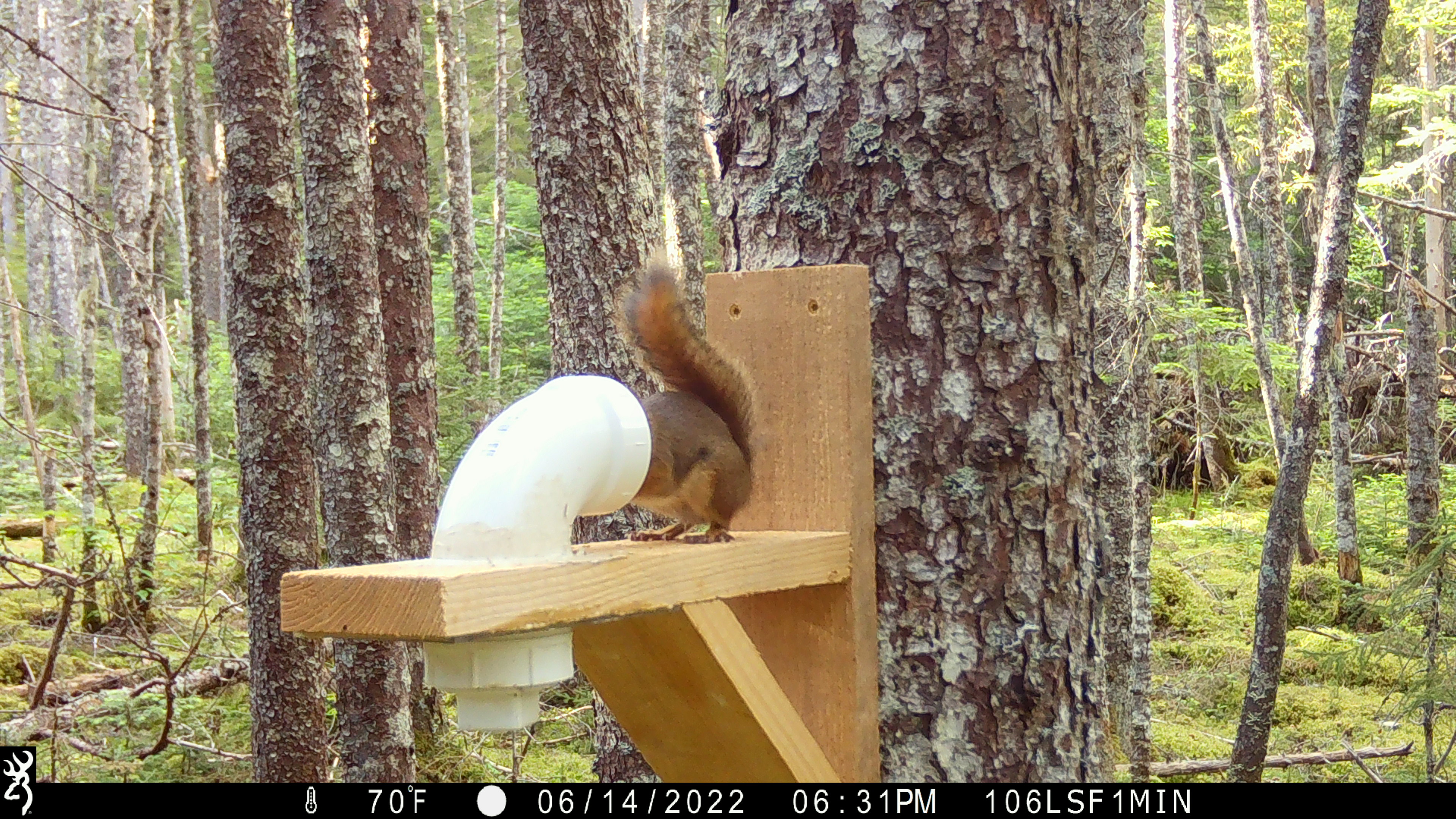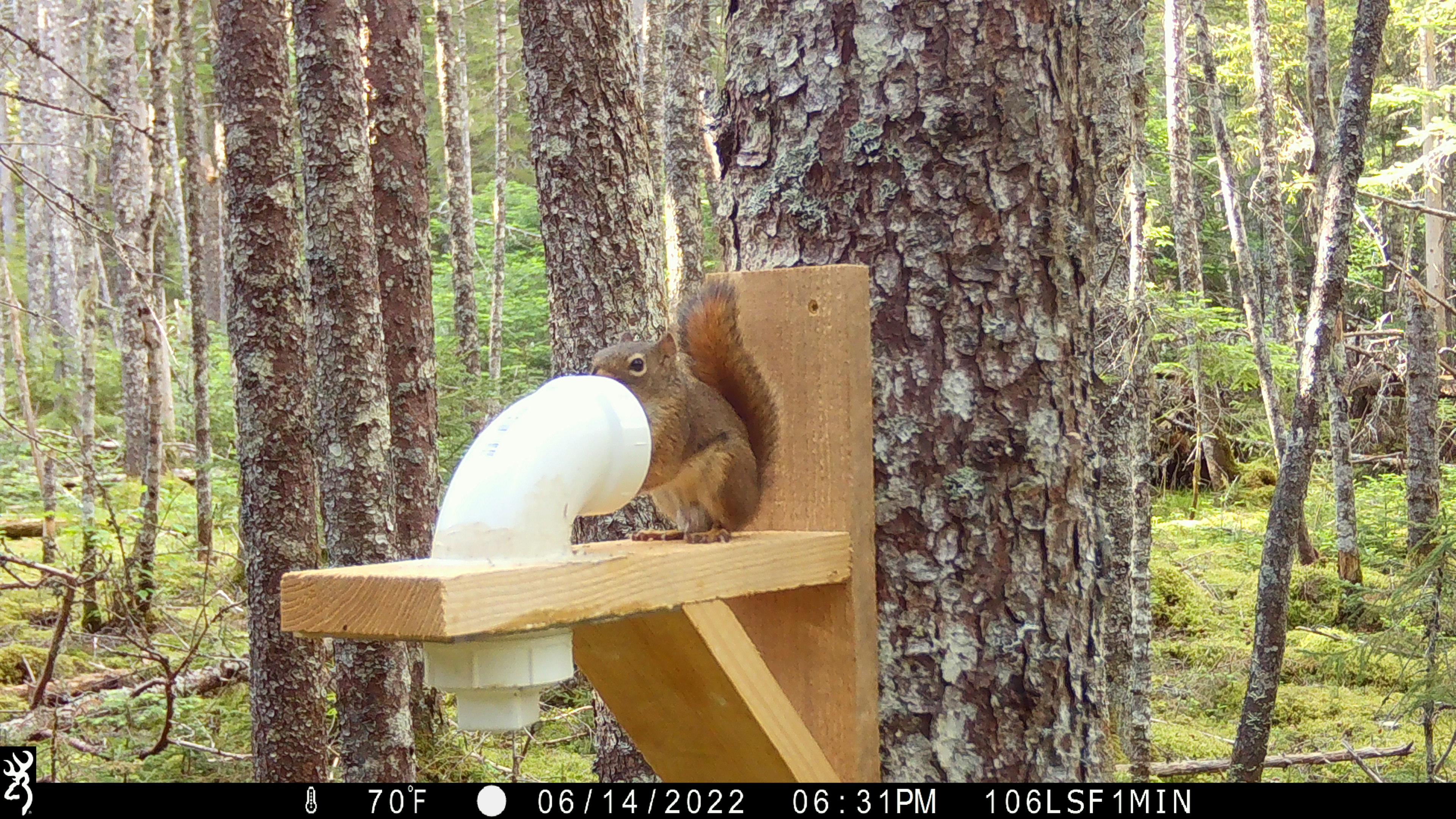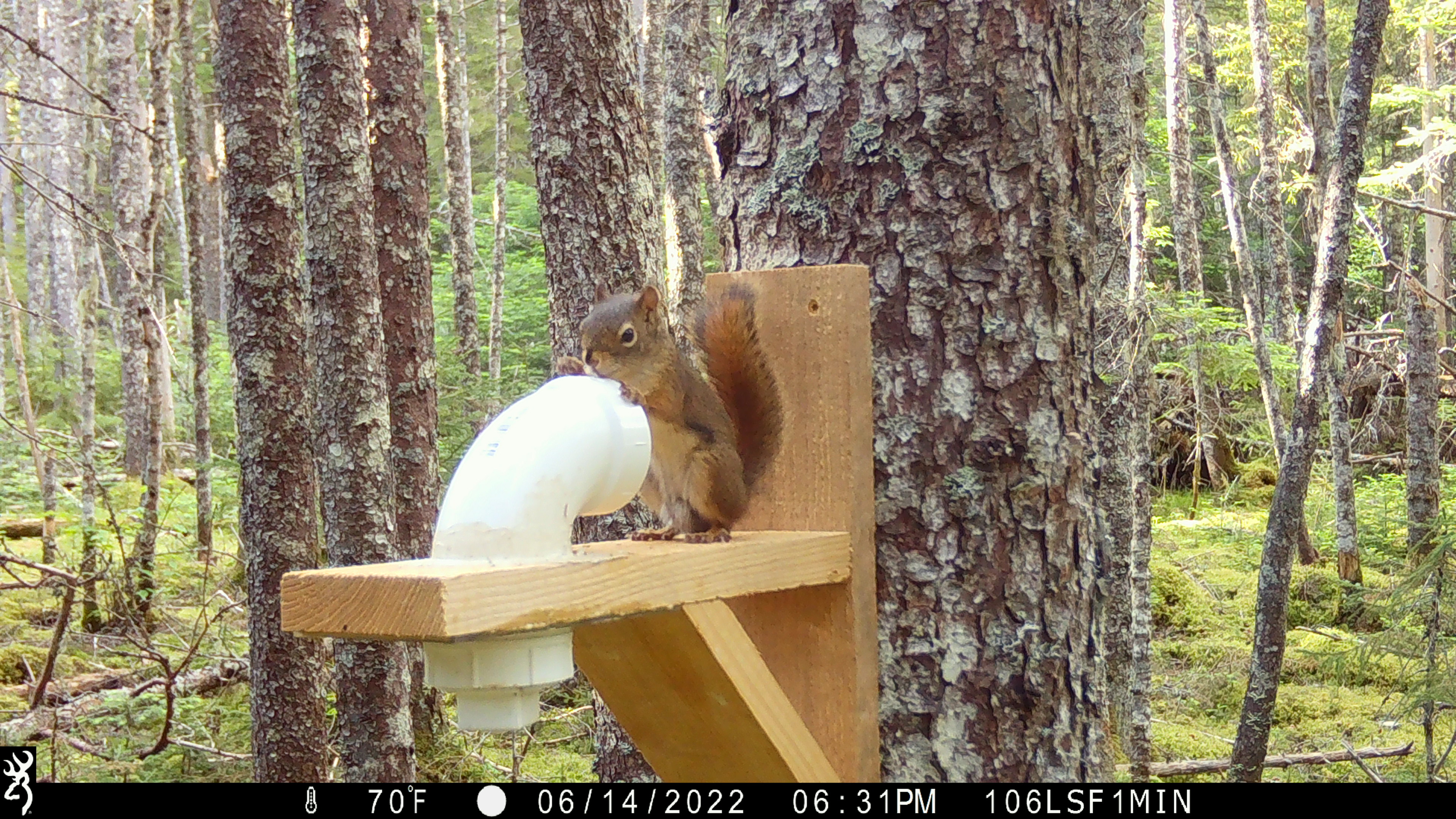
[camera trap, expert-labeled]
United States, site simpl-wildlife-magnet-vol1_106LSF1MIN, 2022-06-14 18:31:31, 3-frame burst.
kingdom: Animalia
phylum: Chordata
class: Mammalia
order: Rodentia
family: Sciuridae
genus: Tamiasciurus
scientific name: Tamiasciurus hudsonicus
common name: red squirrel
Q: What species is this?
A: Red squirrel (Tamiasciurus hudsonicus).